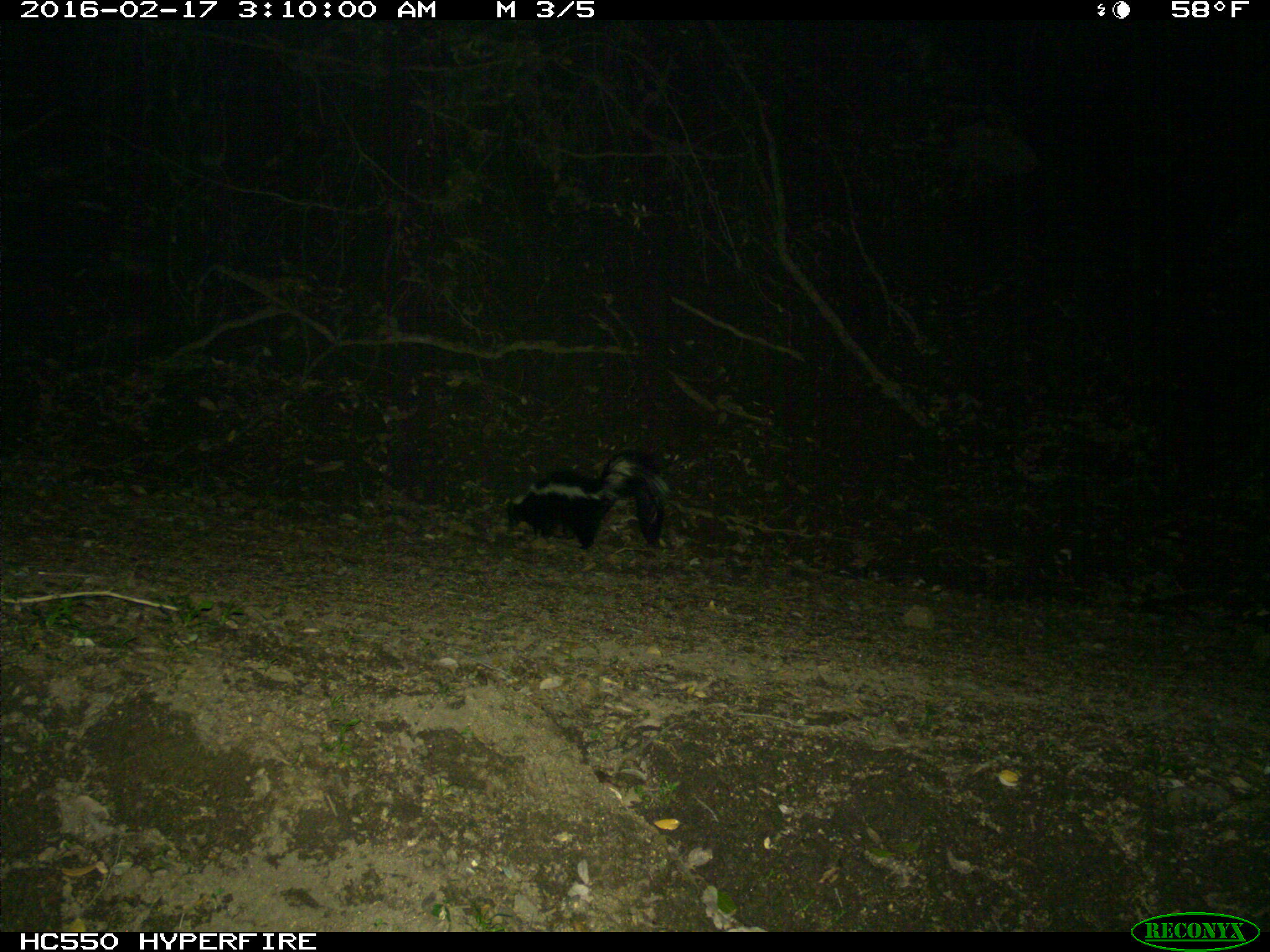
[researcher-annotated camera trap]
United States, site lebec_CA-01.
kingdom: Animalia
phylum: Chordata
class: Mammalia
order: Carnivora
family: Mephitidae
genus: Mephitis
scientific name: Mephitis mephitis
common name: striped skunk